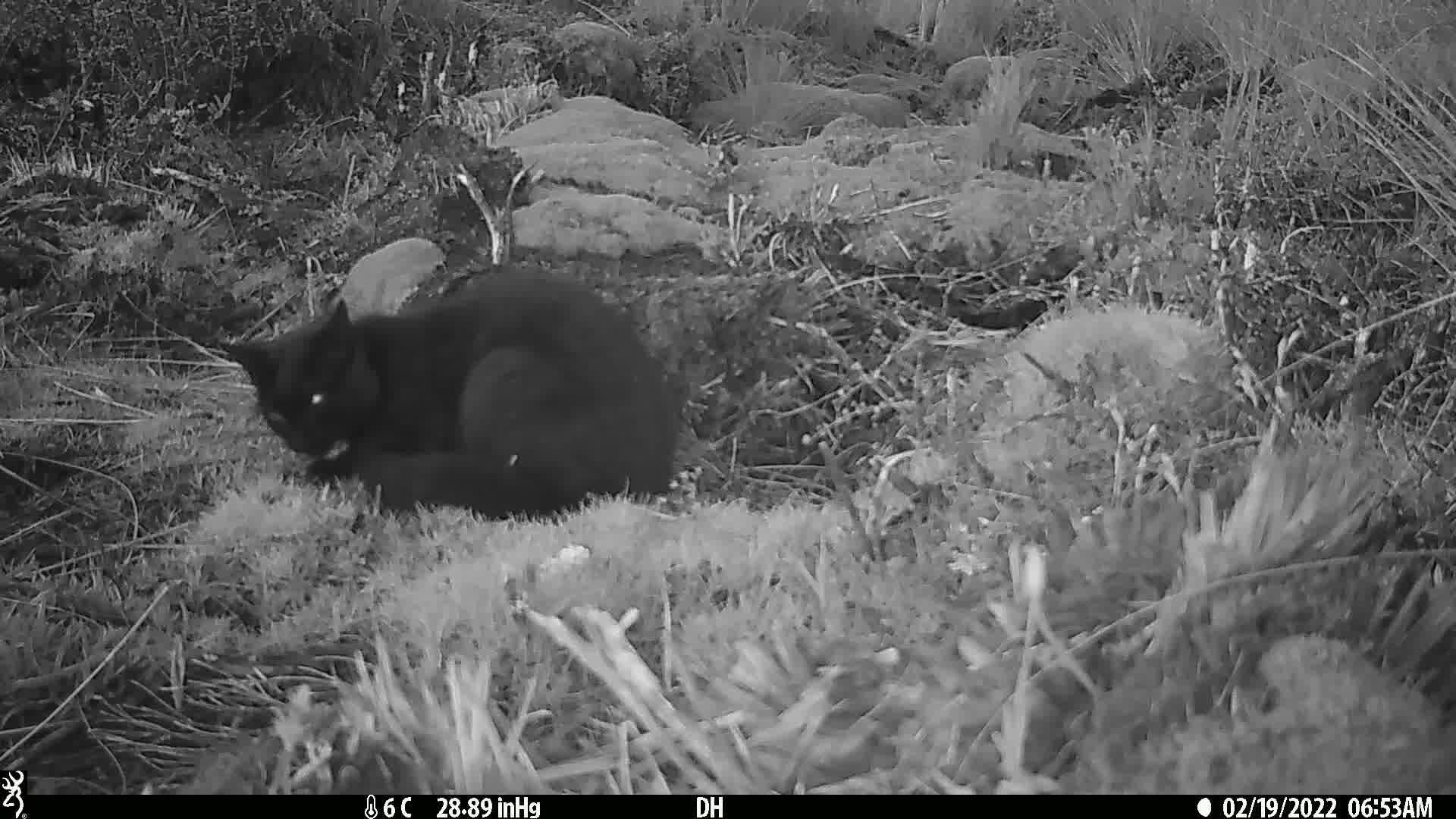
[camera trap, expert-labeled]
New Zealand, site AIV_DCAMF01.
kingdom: Animalia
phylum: Chordata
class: Mammalia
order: Carnivora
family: Felidae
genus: Felis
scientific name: Felis catus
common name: domestic cat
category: cat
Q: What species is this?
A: Cat (domestic cat) (Felis catus).